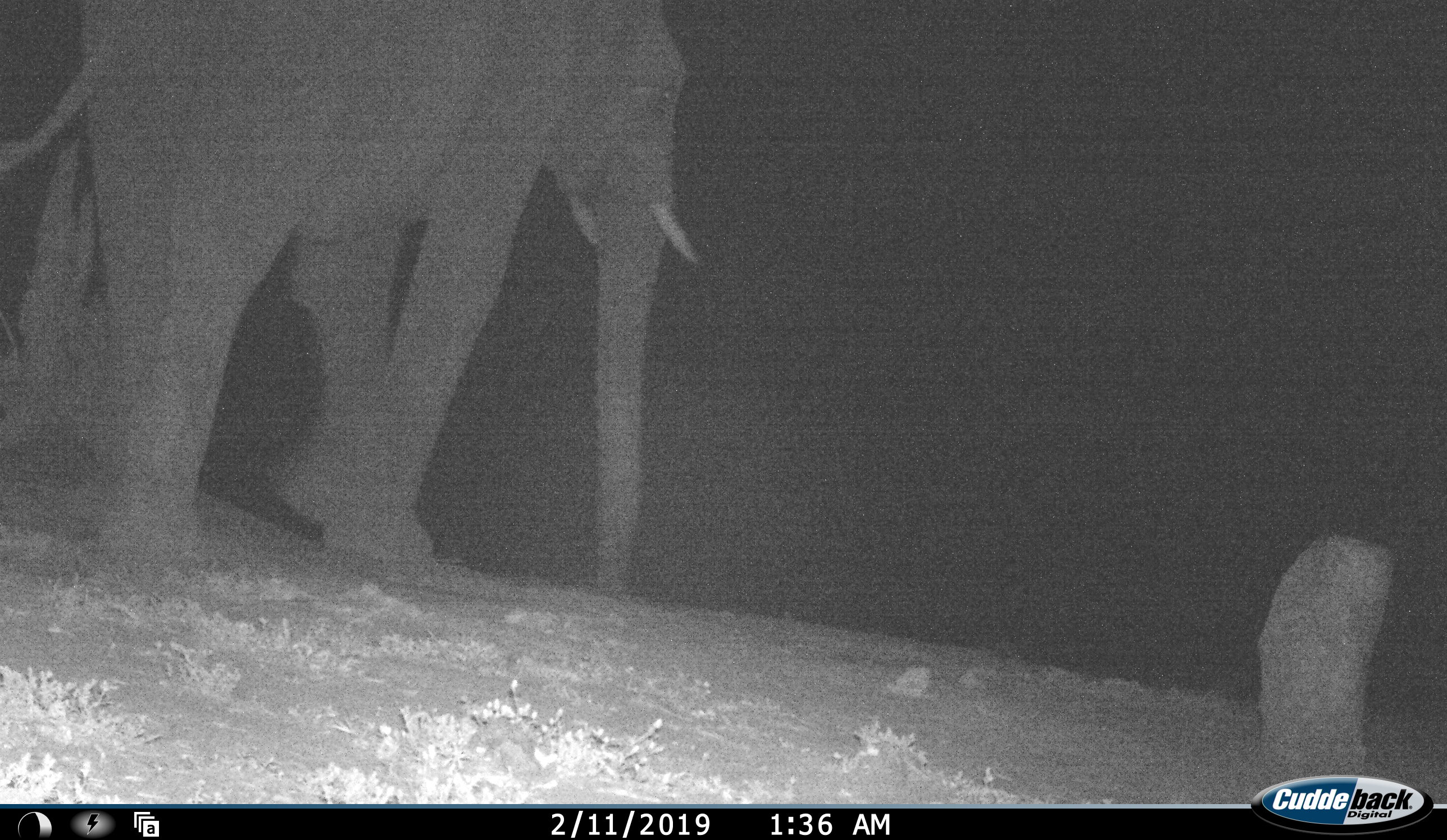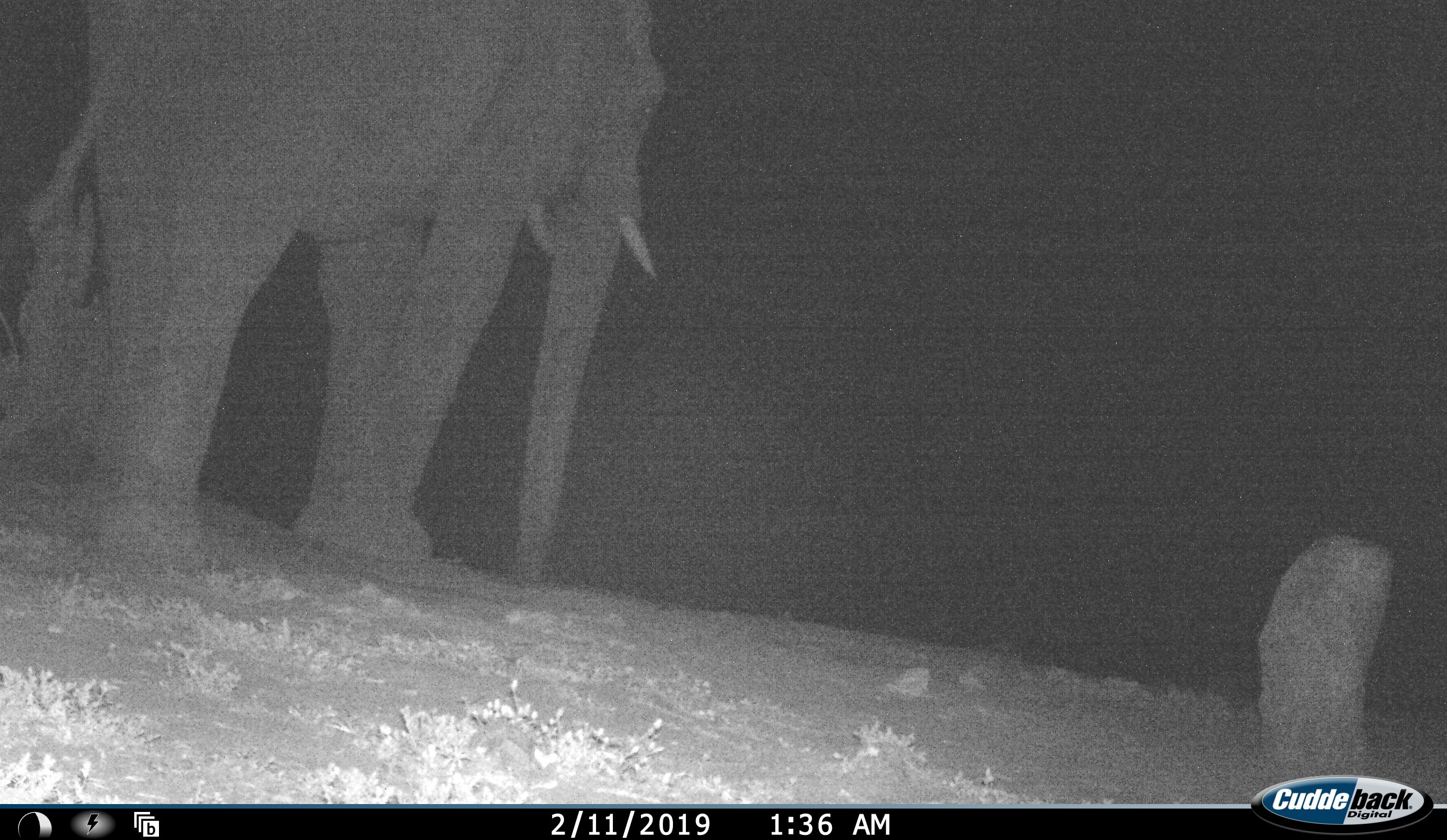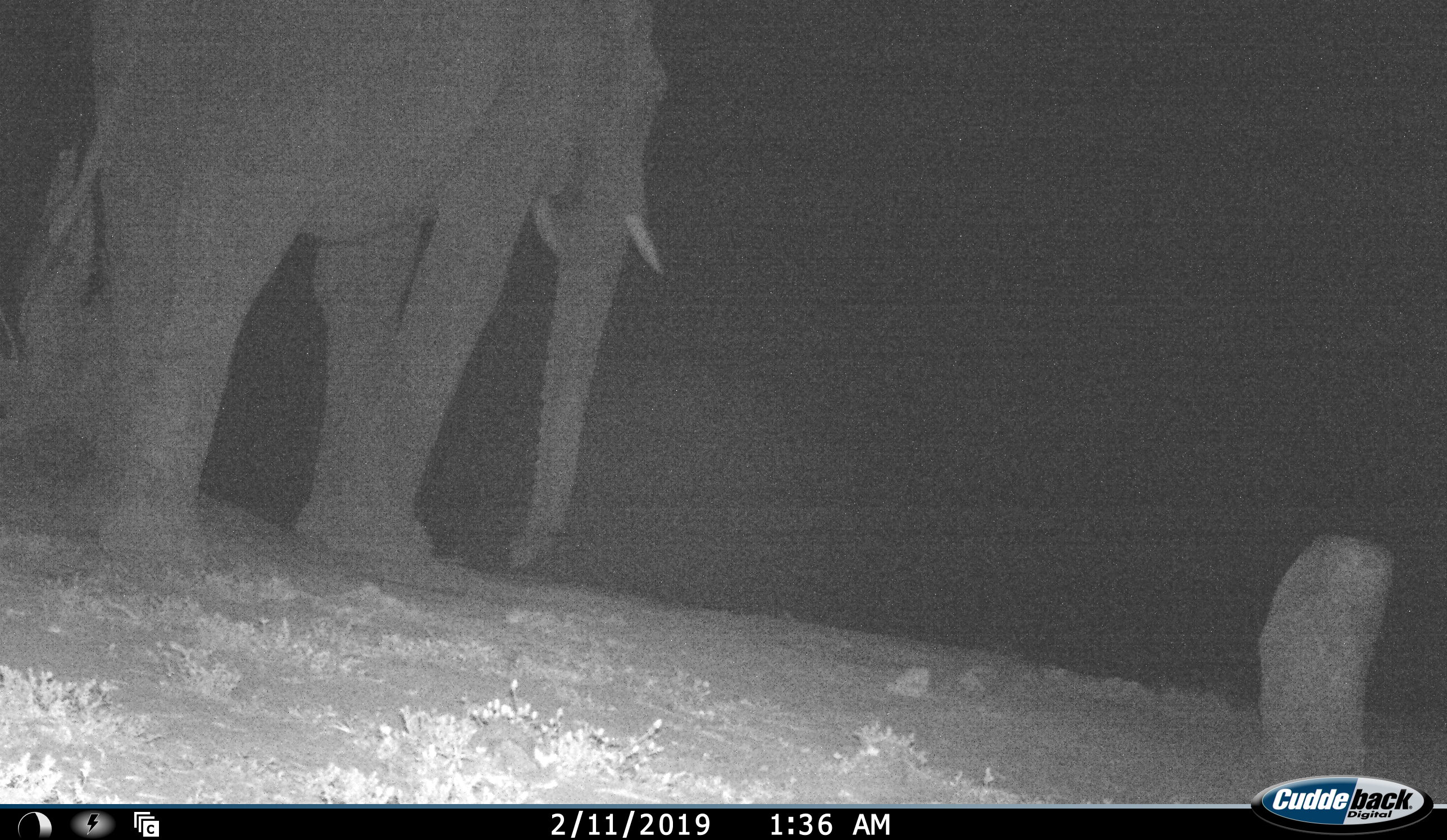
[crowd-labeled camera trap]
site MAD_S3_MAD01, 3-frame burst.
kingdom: Animalia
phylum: Chordata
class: Mammalia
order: Proboscidea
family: Elephantidae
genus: Loxodonta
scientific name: Loxodonta africana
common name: african bush elephant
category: elephant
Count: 1.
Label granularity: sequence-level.